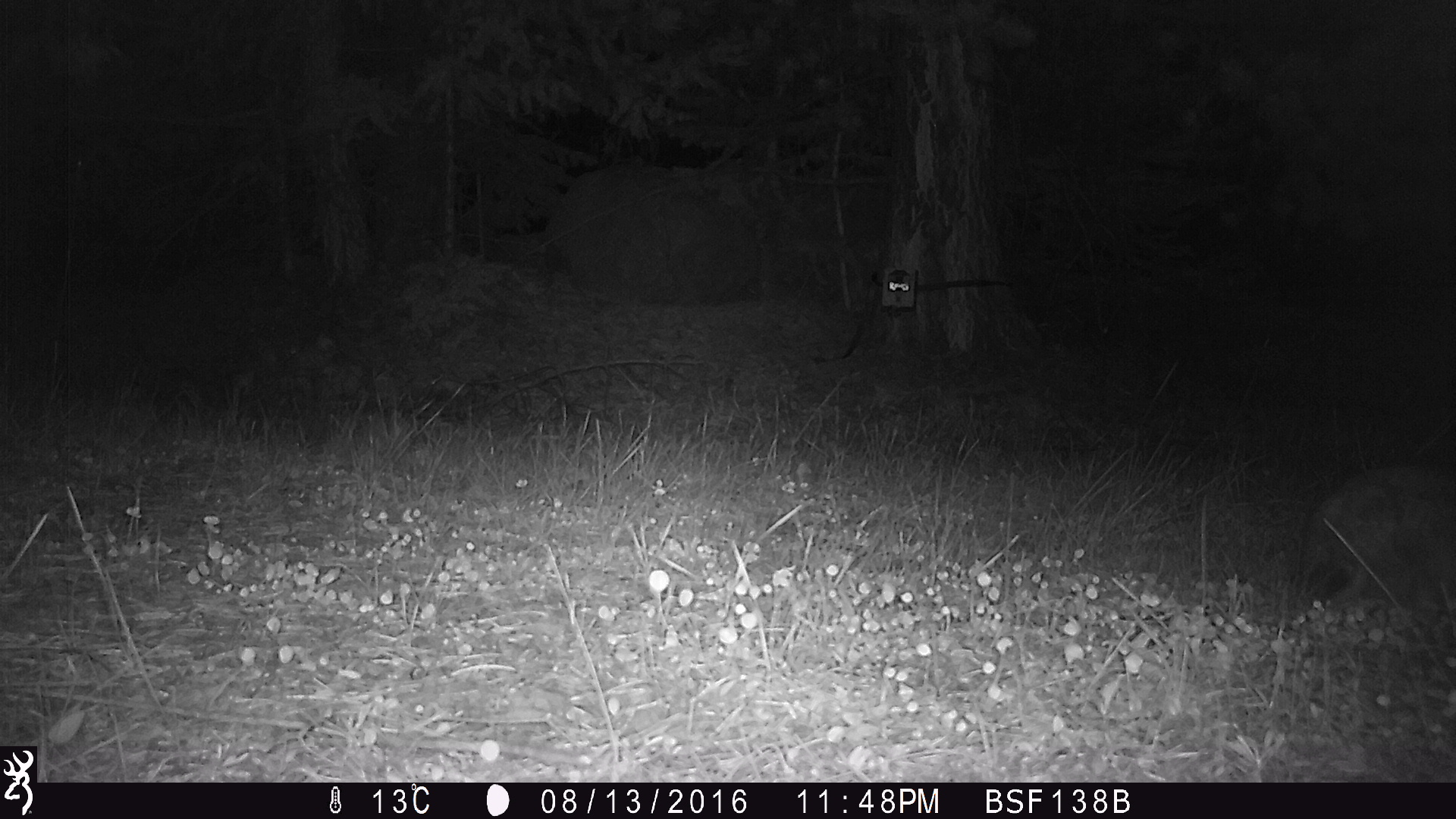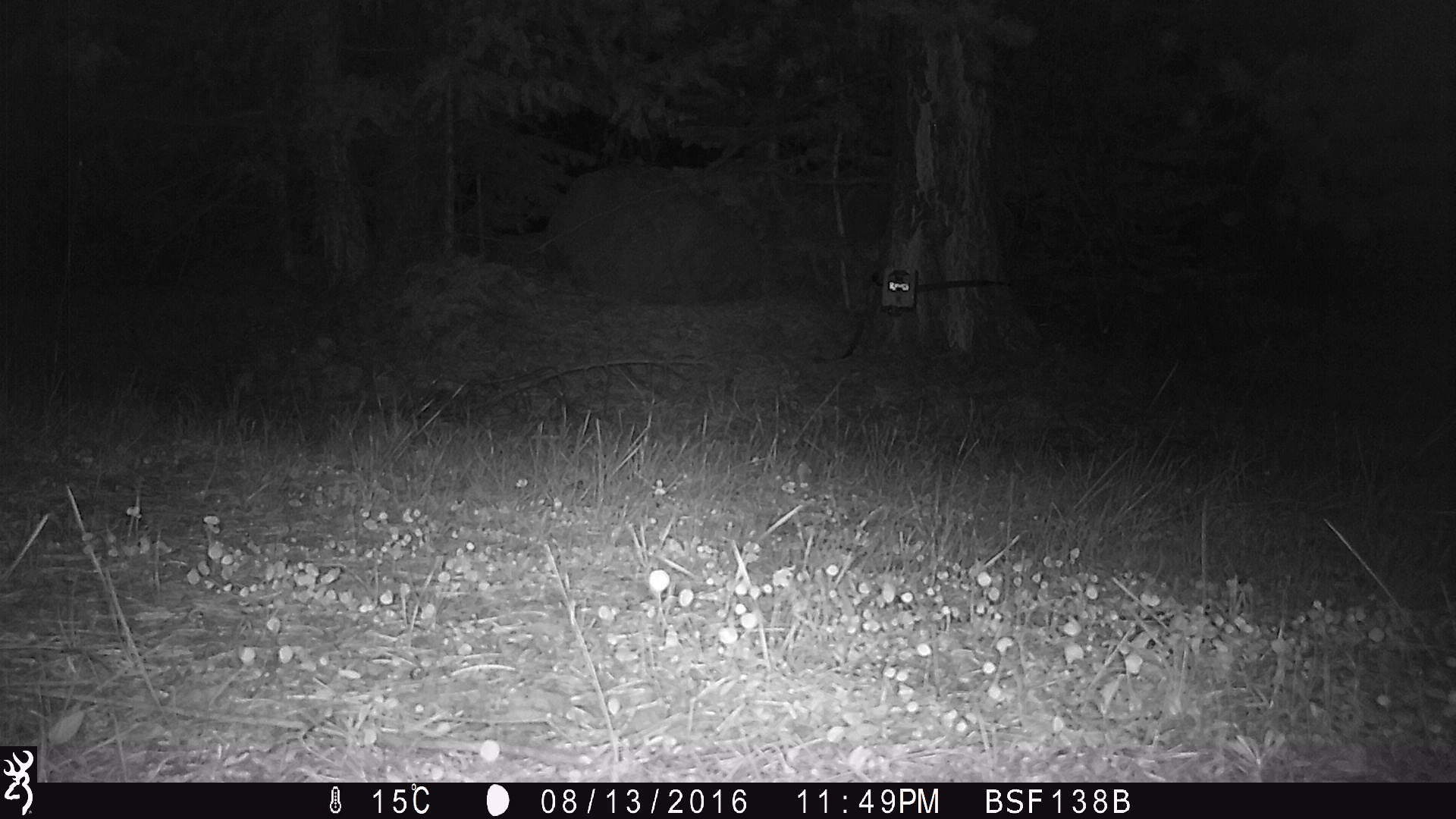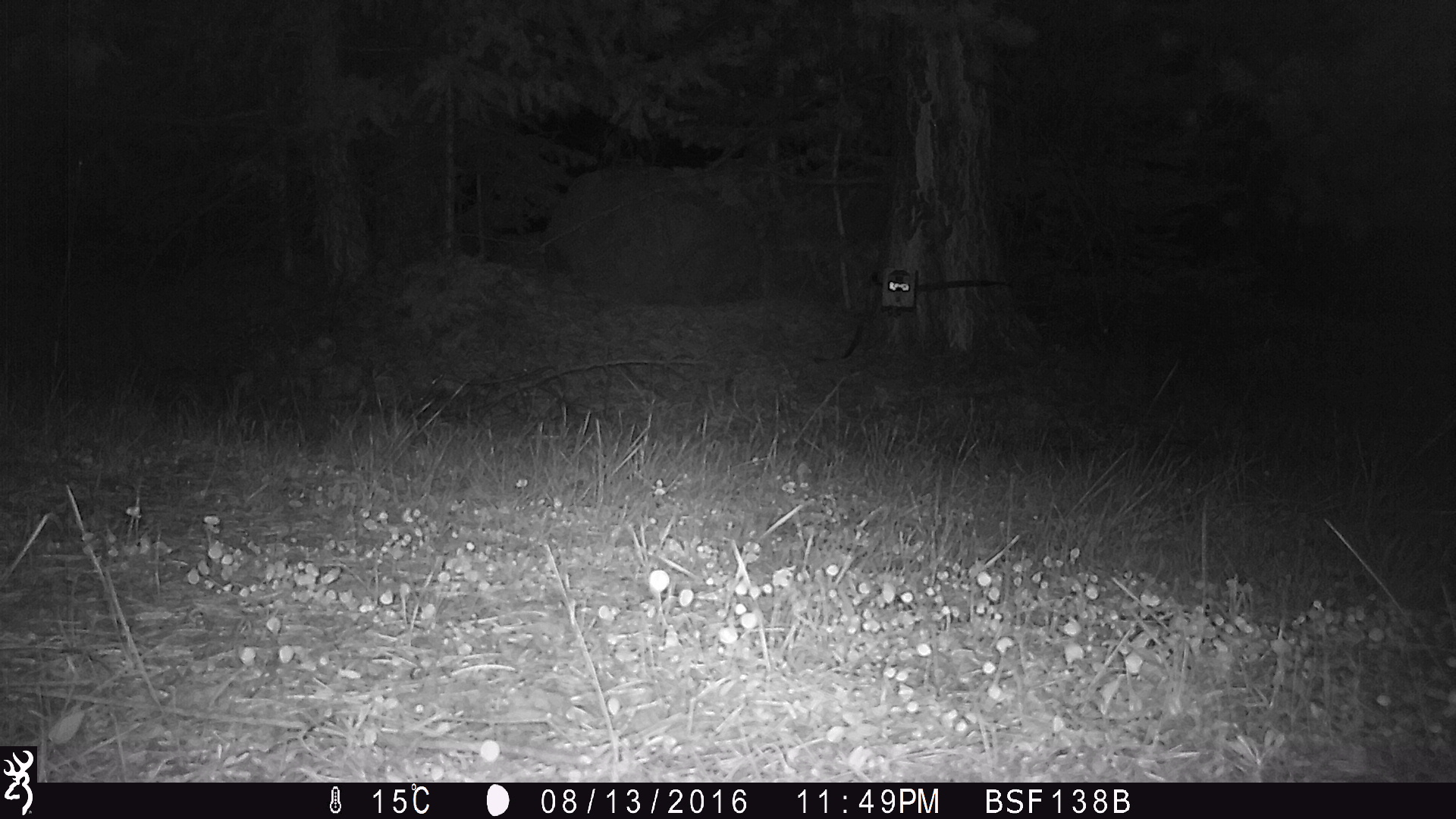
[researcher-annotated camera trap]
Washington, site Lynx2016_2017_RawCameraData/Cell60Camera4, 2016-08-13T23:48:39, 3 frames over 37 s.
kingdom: Animalia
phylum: Chordata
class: Mammalia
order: Lagomorpha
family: Leporidae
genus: Lepus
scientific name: Lepus americanus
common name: snowshoe hare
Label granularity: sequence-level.